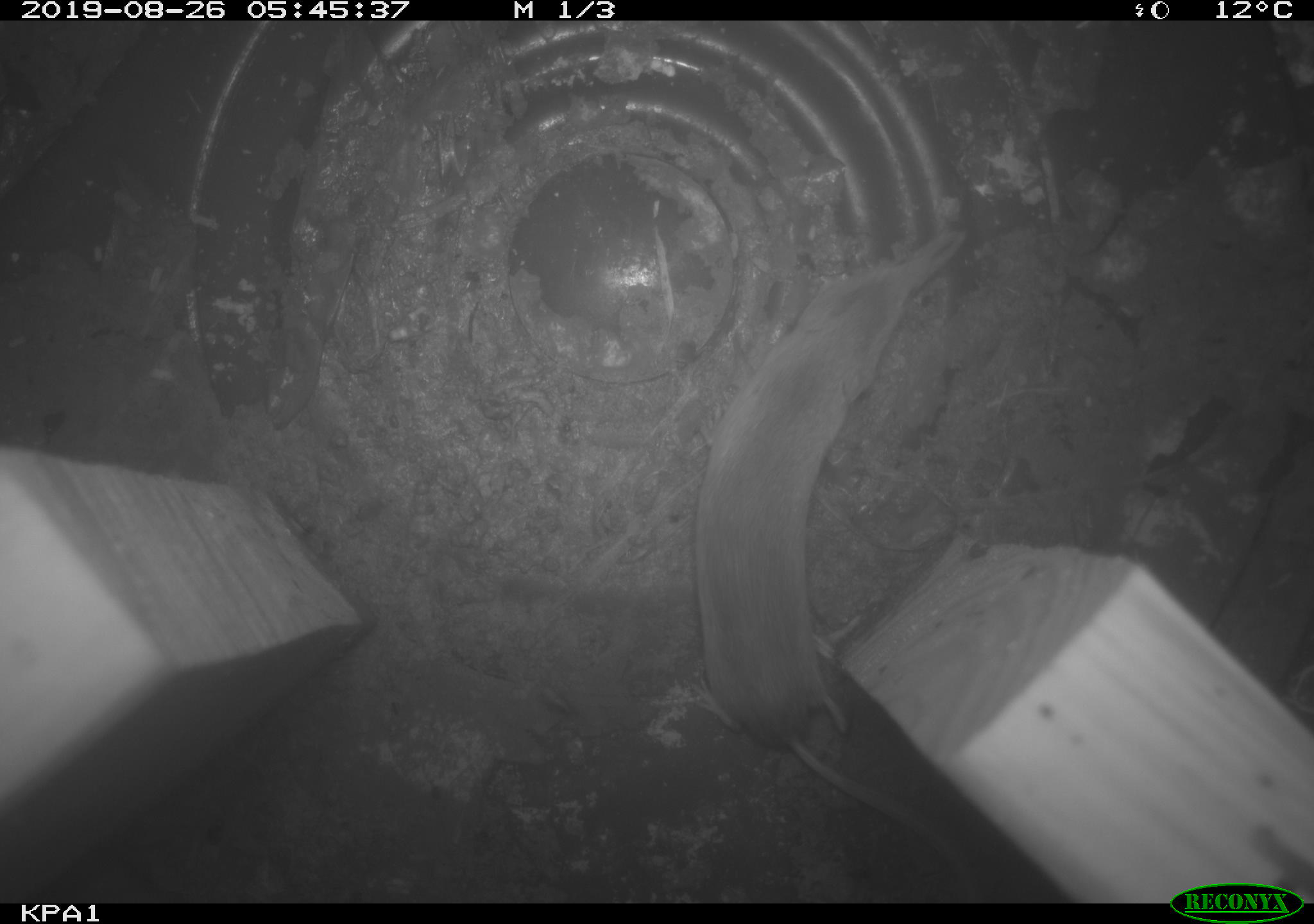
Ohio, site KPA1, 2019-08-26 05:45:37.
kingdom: Animalia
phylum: Chordata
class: Mammalia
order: Eulipotyphla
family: Soricidae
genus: Sorex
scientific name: Sorex cinereus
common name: masked shrew